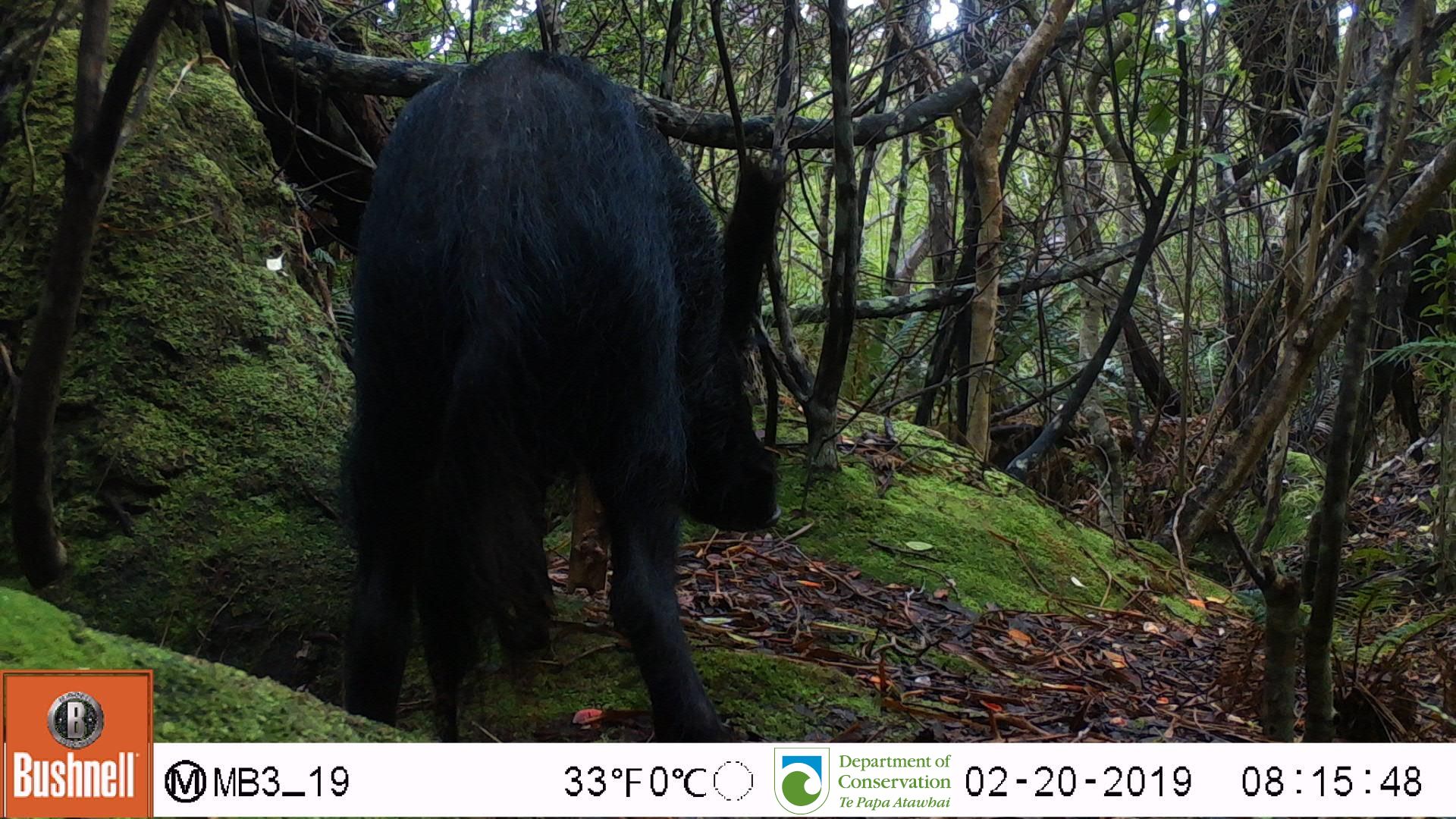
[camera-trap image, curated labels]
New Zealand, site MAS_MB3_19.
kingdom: Animalia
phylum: Chordata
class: Mammalia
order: Artiodactyla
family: Suidae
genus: Sus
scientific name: Sus scrofa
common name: pig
Pig (Sus scrofa).